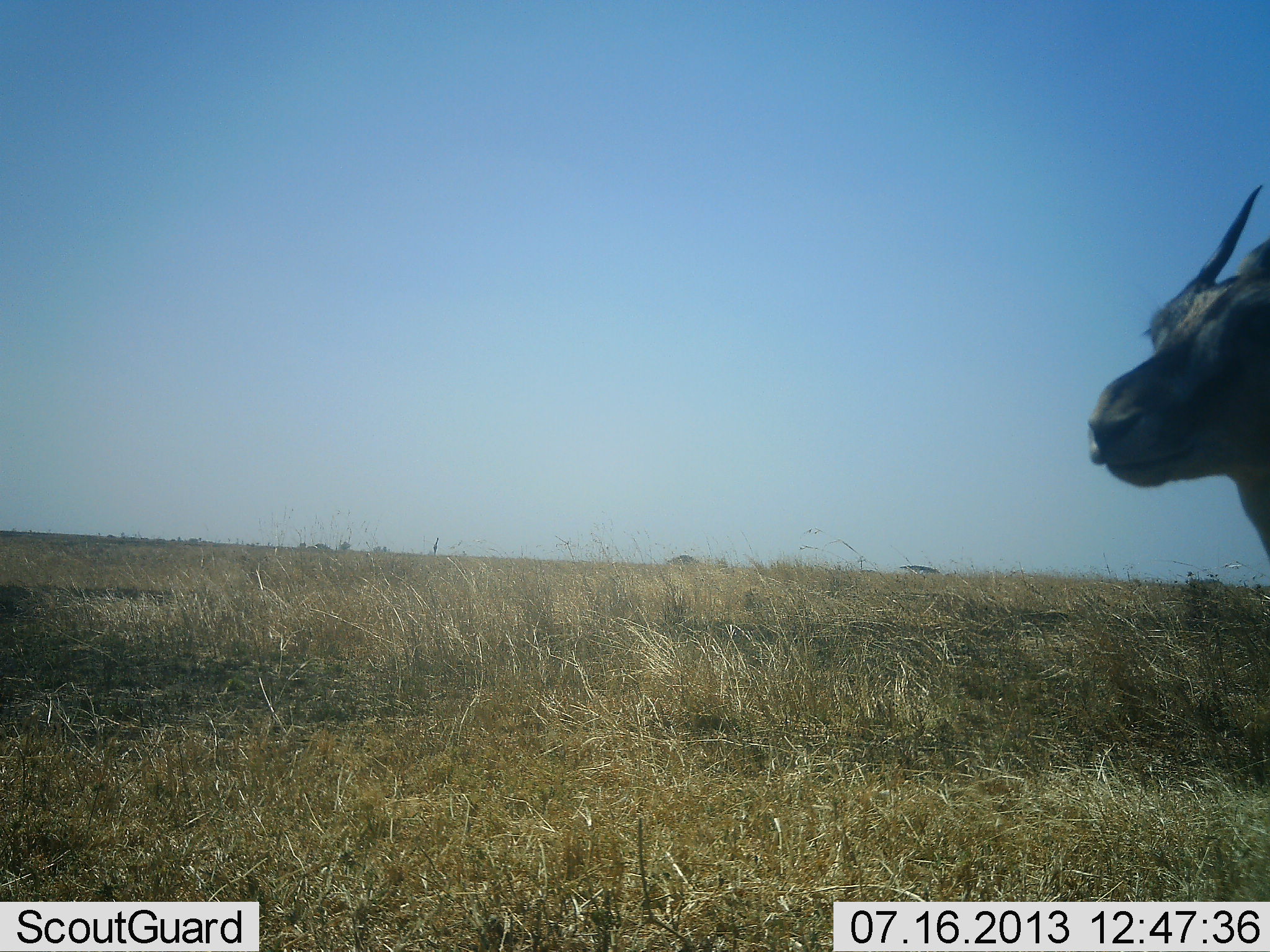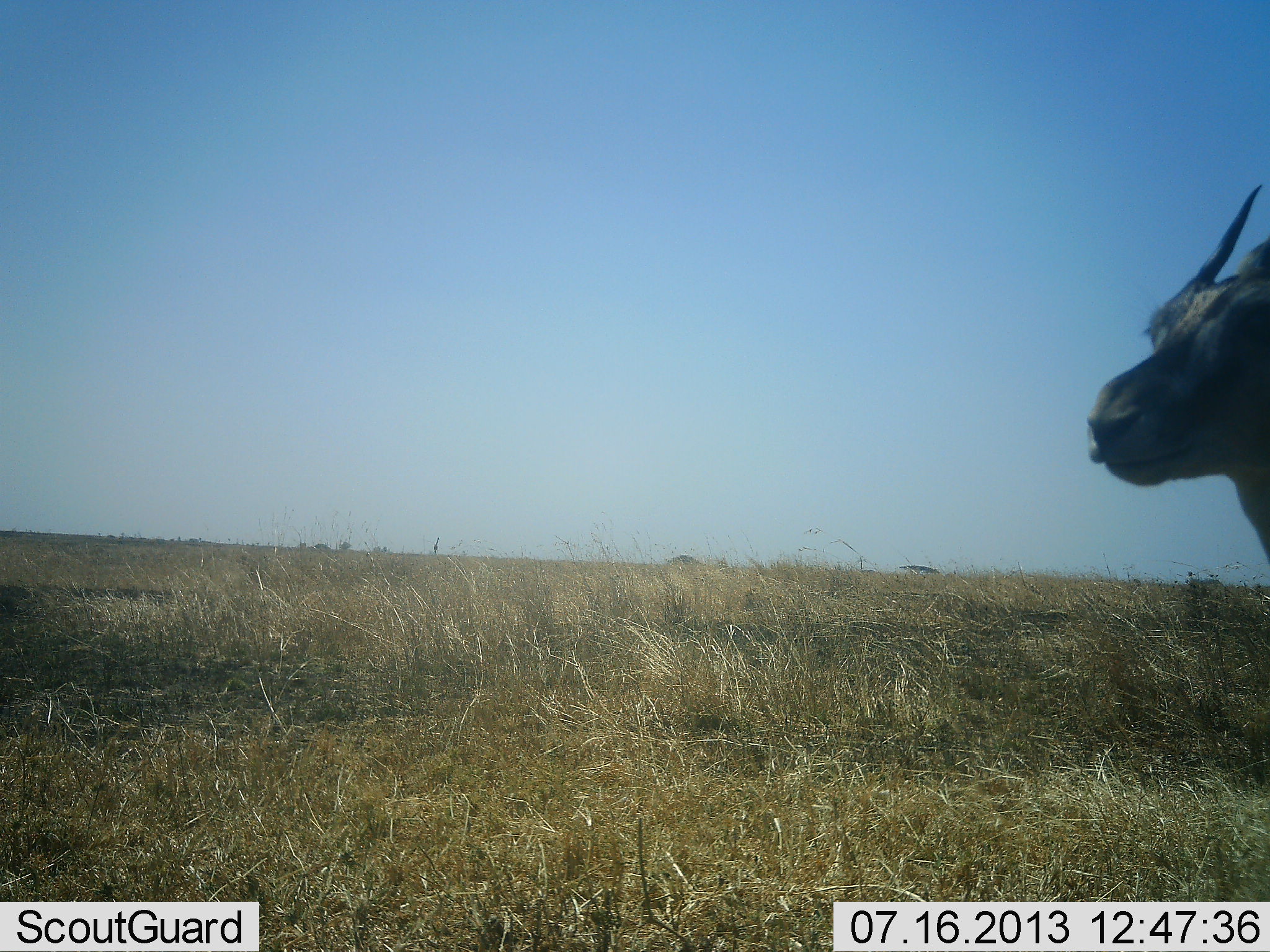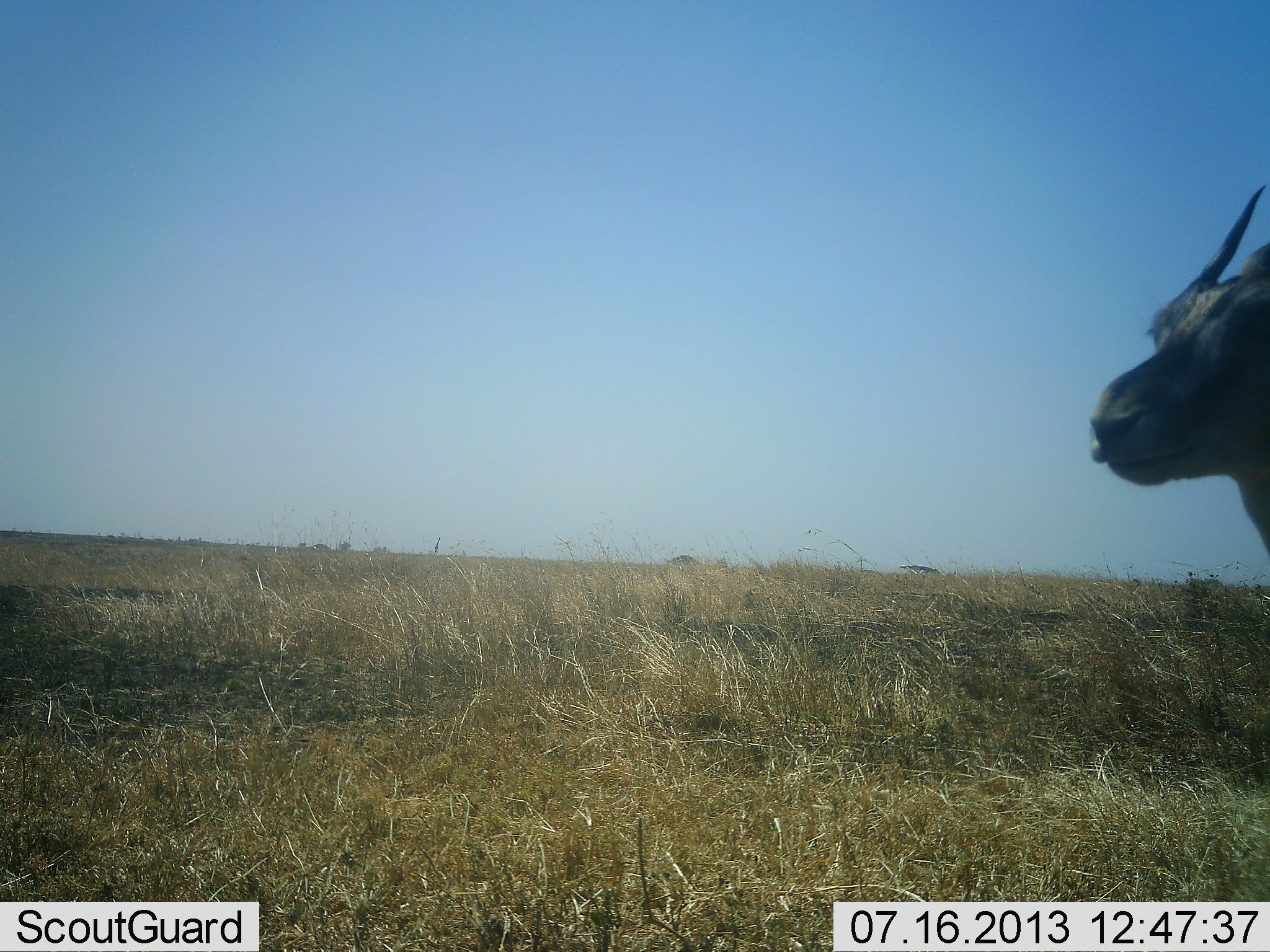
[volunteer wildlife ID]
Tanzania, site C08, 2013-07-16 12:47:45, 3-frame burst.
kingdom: Animalia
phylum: Chordata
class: Mammalia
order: Artiodactyla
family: Bovidae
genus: Eudorcas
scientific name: Eudorcas thomsonii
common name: thomson's gazelle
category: gazellethomsons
Gazellethomsons (thomson's gazelle) (Eudorcas thomsonii), count 1. Behavior (volunteer vote fractions): standing 95%, resting 5%, moving 0%, interacting 0%. Young present (vote fraction): 0%. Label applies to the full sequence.